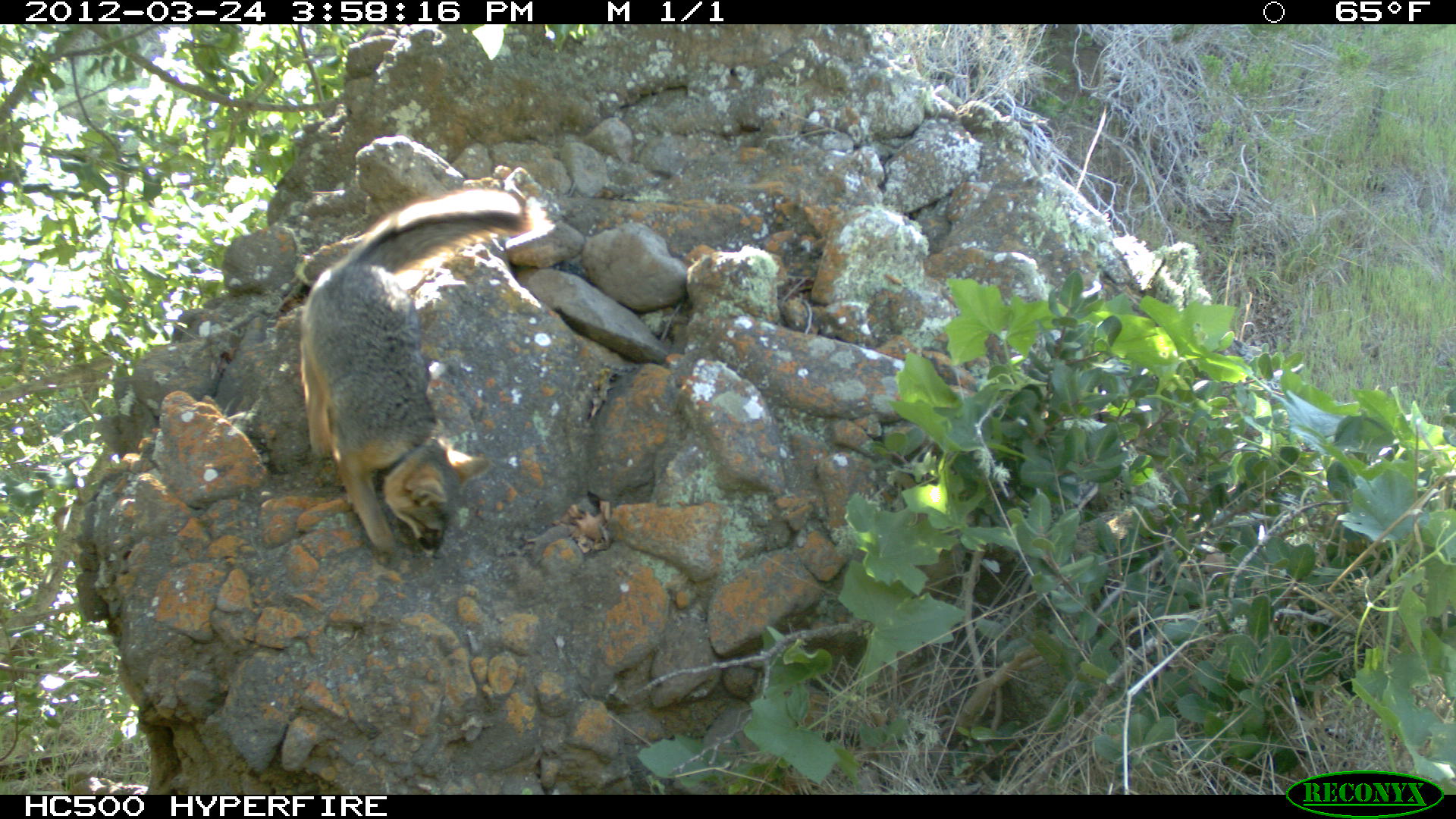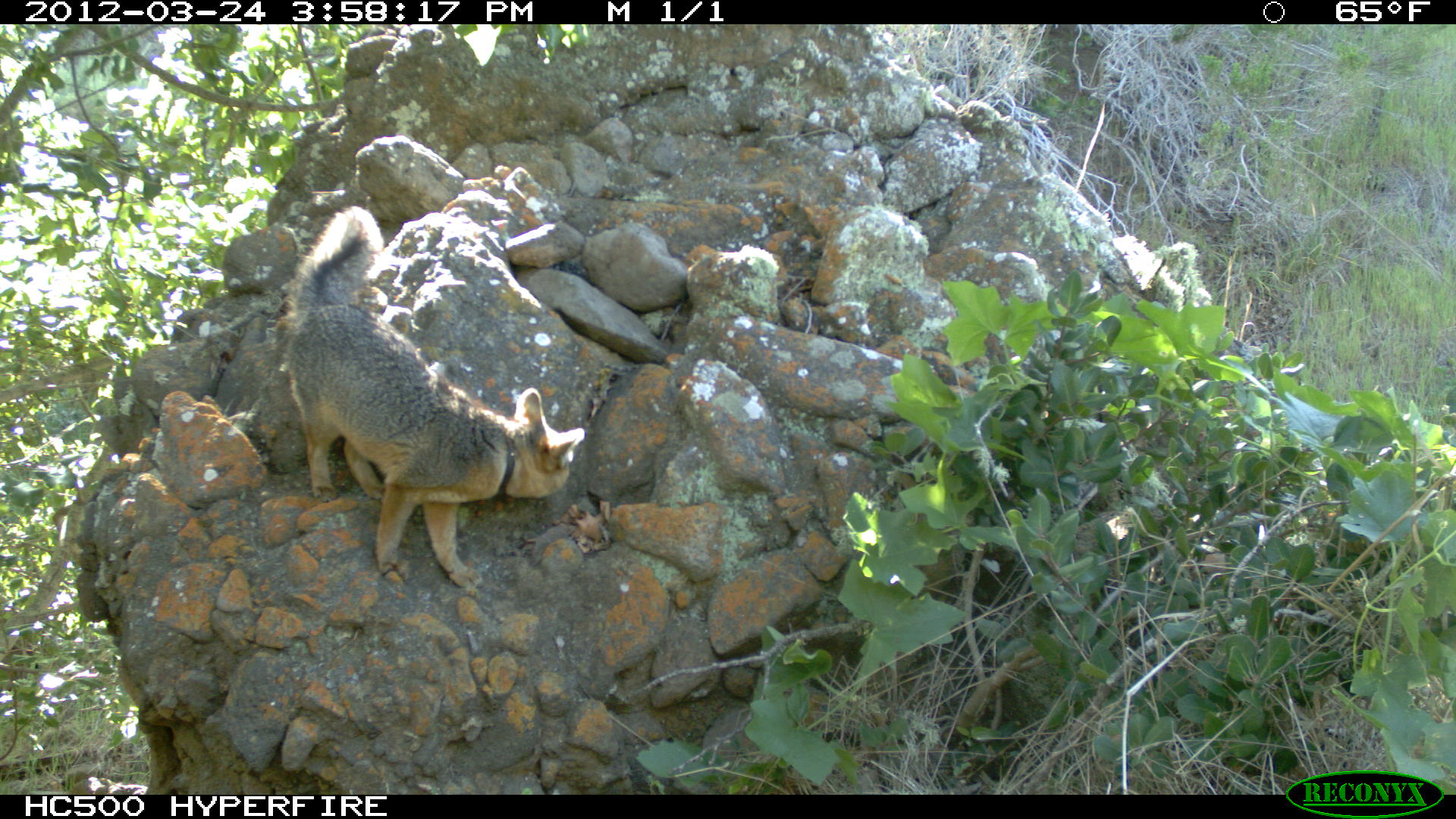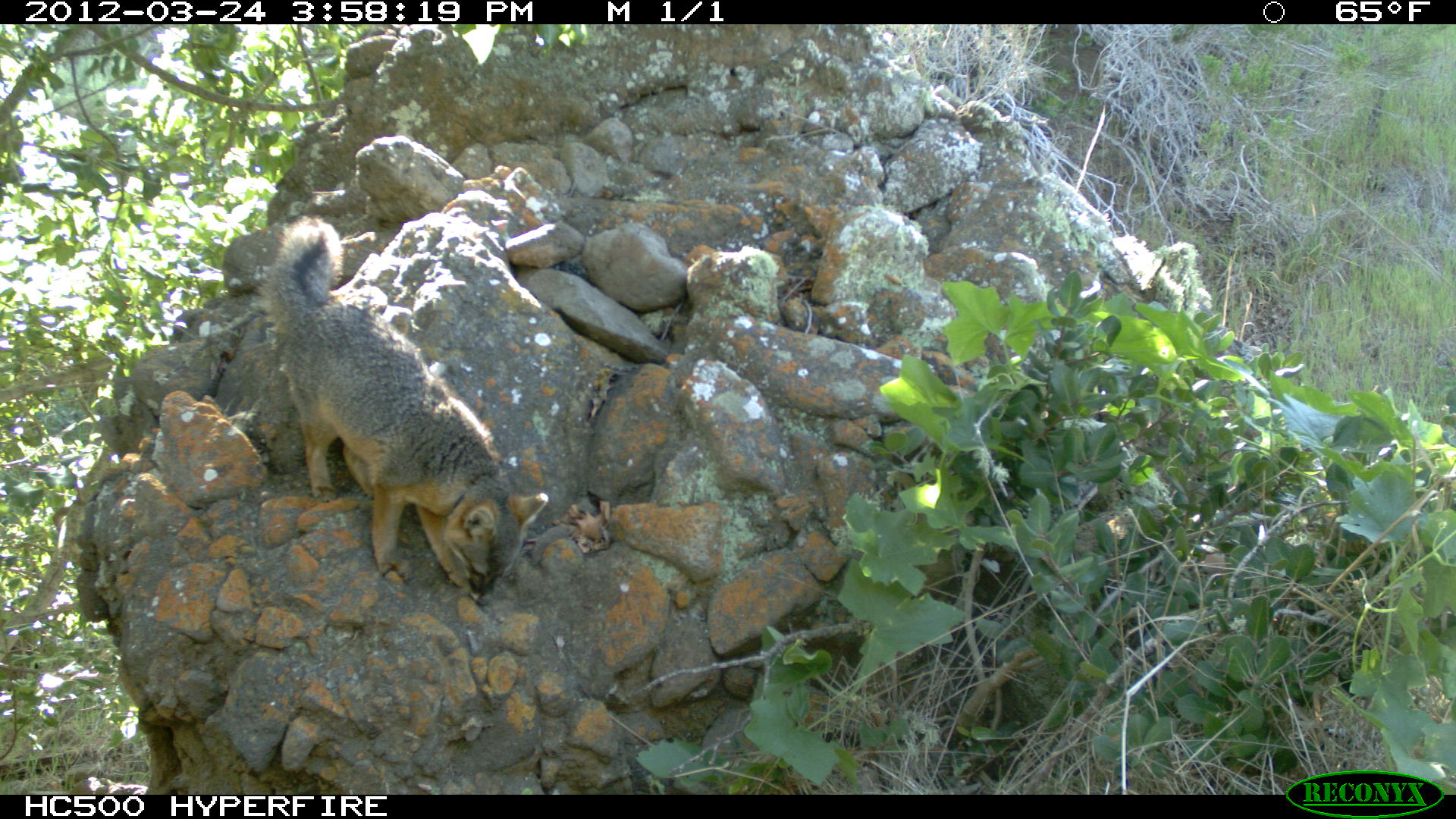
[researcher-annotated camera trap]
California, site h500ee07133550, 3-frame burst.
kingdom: Animalia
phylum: Chordata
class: Mammalia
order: Carnivora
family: Canidae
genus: Urocyon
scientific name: Urocyon littoralis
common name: island fox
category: fox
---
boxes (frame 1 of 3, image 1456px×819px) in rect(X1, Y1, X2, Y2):
fox: rect(301, 189, 531, 567)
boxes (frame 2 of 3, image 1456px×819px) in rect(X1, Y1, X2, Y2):
fox: rect(278, 203, 585, 592)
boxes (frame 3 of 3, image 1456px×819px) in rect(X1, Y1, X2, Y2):
fox: rect(272, 215, 548, 605)